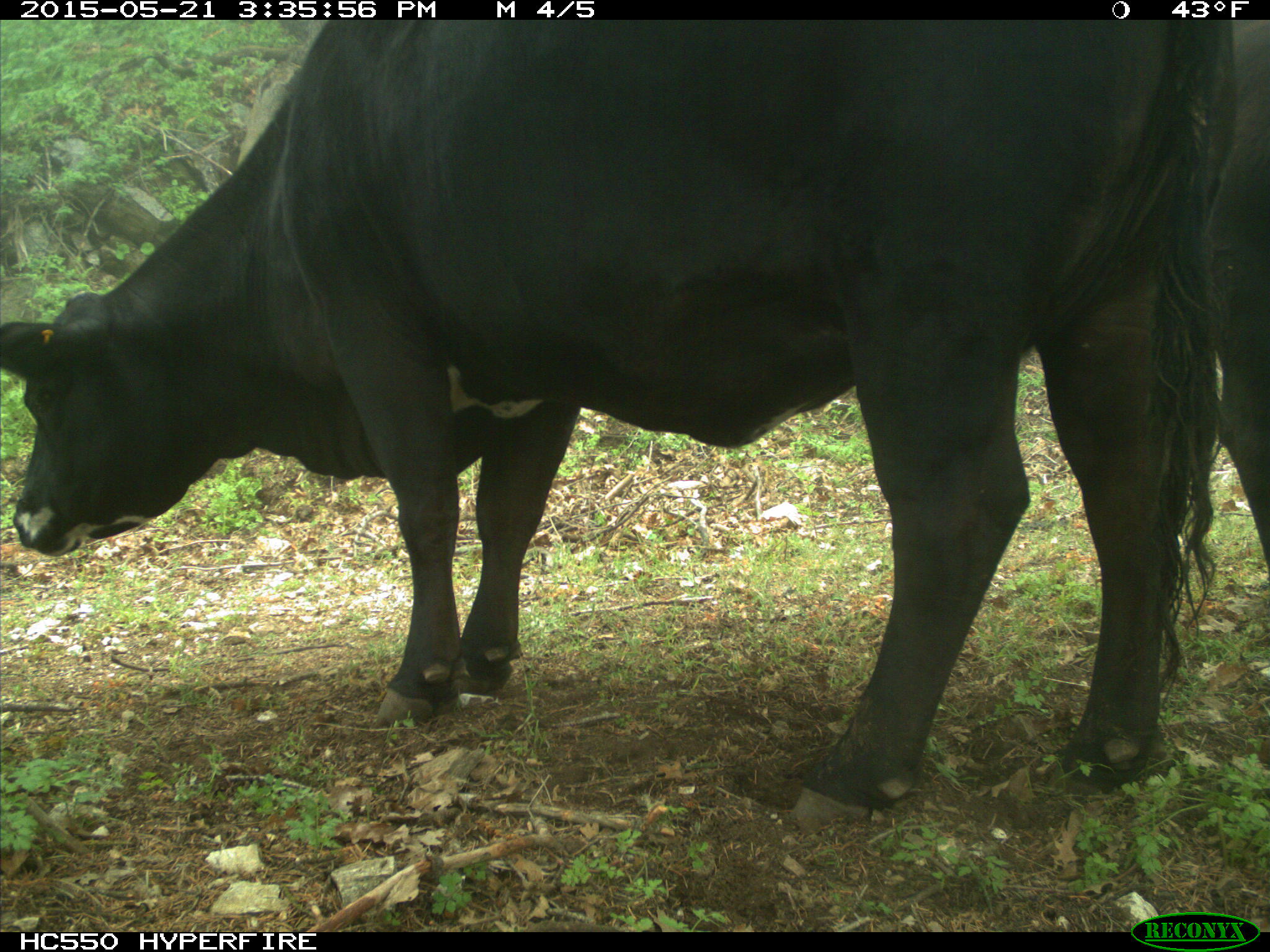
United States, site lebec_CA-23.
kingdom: Animalia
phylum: Chordata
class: Mammalia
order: Artiodactyla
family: Bovidae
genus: Bos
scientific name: Bos taurus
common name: domestic cow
Bos taurus (domestic cow).